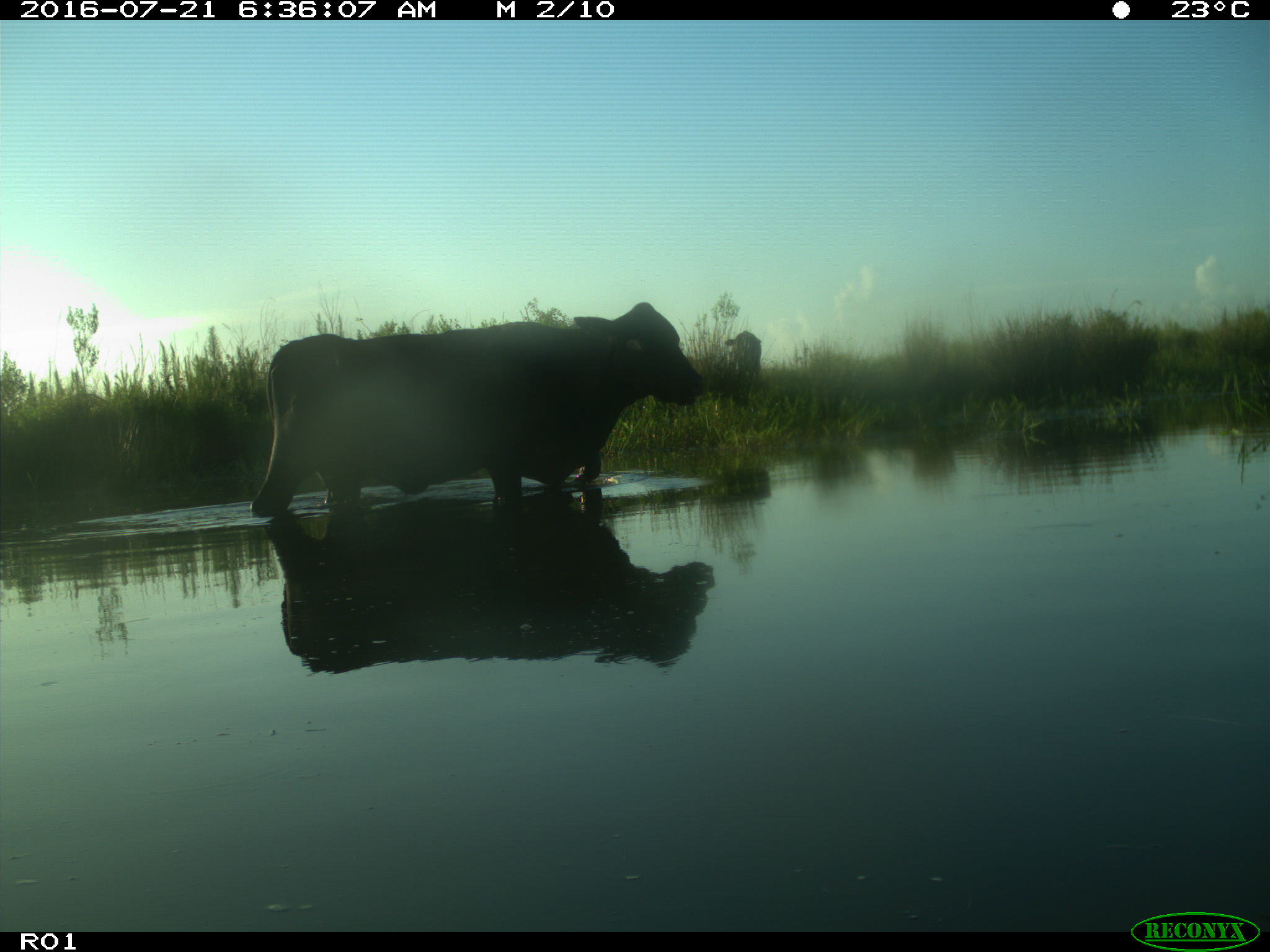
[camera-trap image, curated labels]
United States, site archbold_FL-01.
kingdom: Animalia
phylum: Chordata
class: Mammalia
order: Artiodactyla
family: Bovidae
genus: Bos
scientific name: Bos taurus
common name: domestic cow